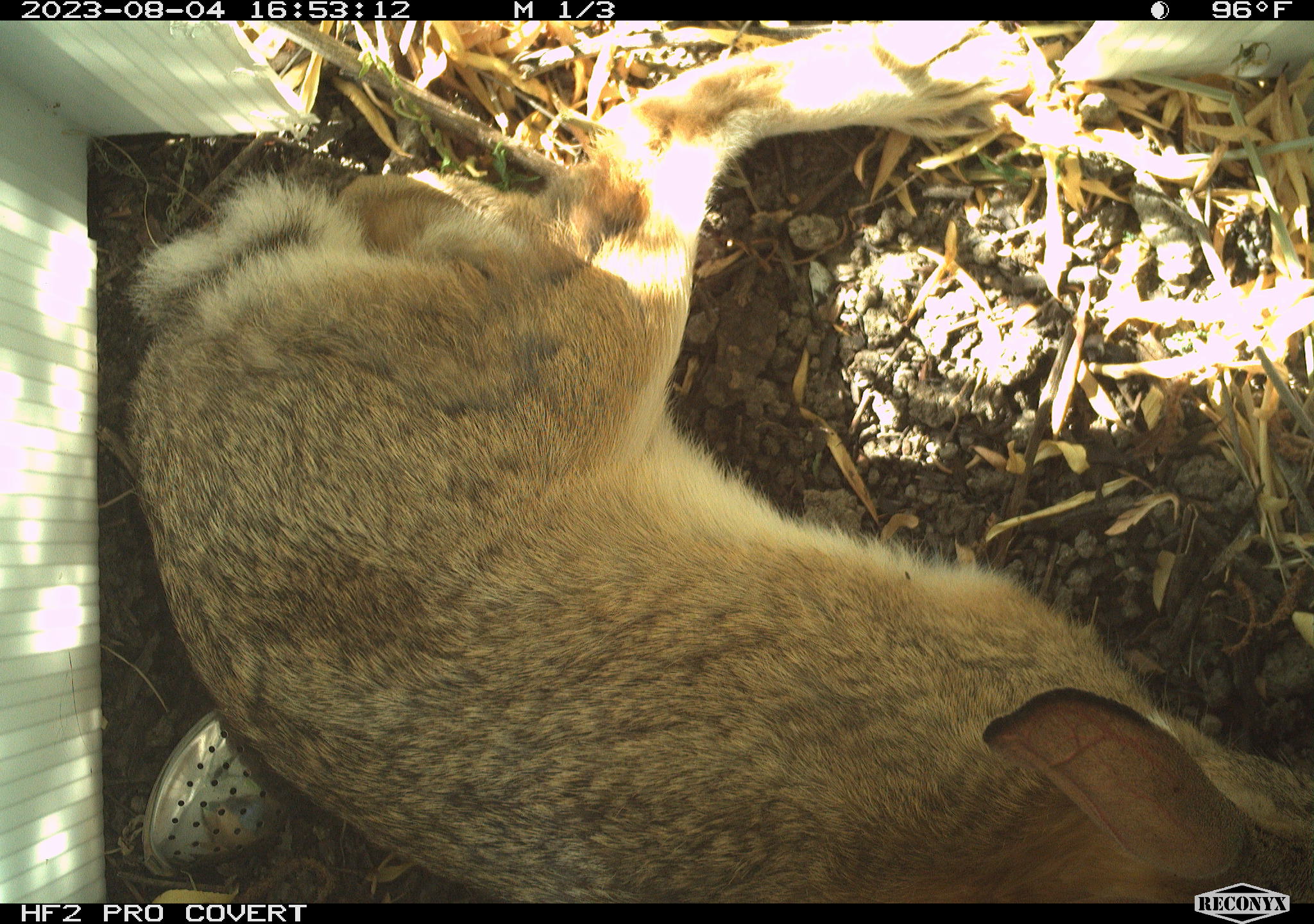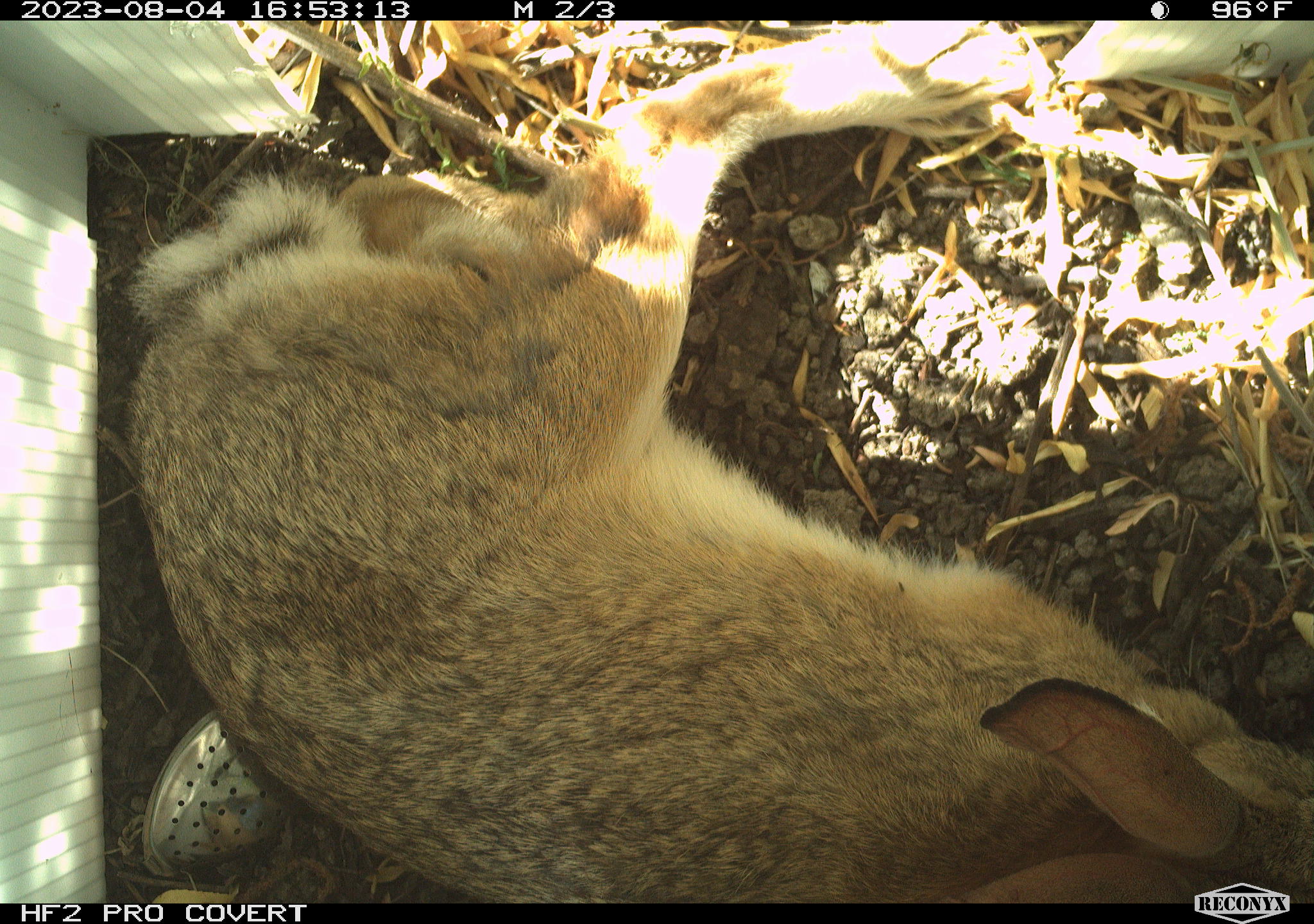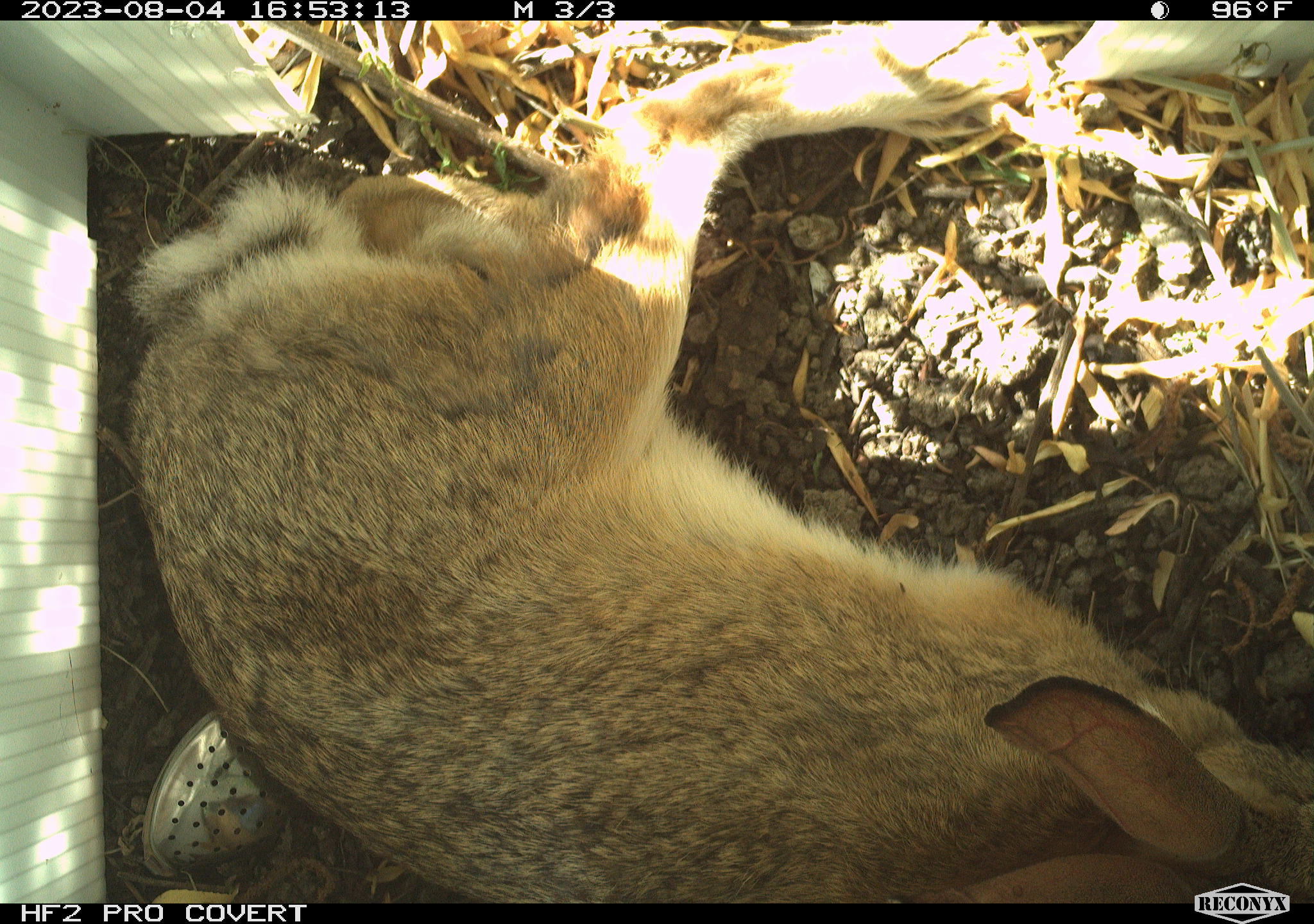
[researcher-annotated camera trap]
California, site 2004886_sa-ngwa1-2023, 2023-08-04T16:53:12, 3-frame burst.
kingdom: Animalia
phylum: Chordata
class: Mammalia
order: Lagomorpha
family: Leporidae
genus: Sylvilagus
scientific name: Sylvilagus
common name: cottontail rabbits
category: sylvilagus species